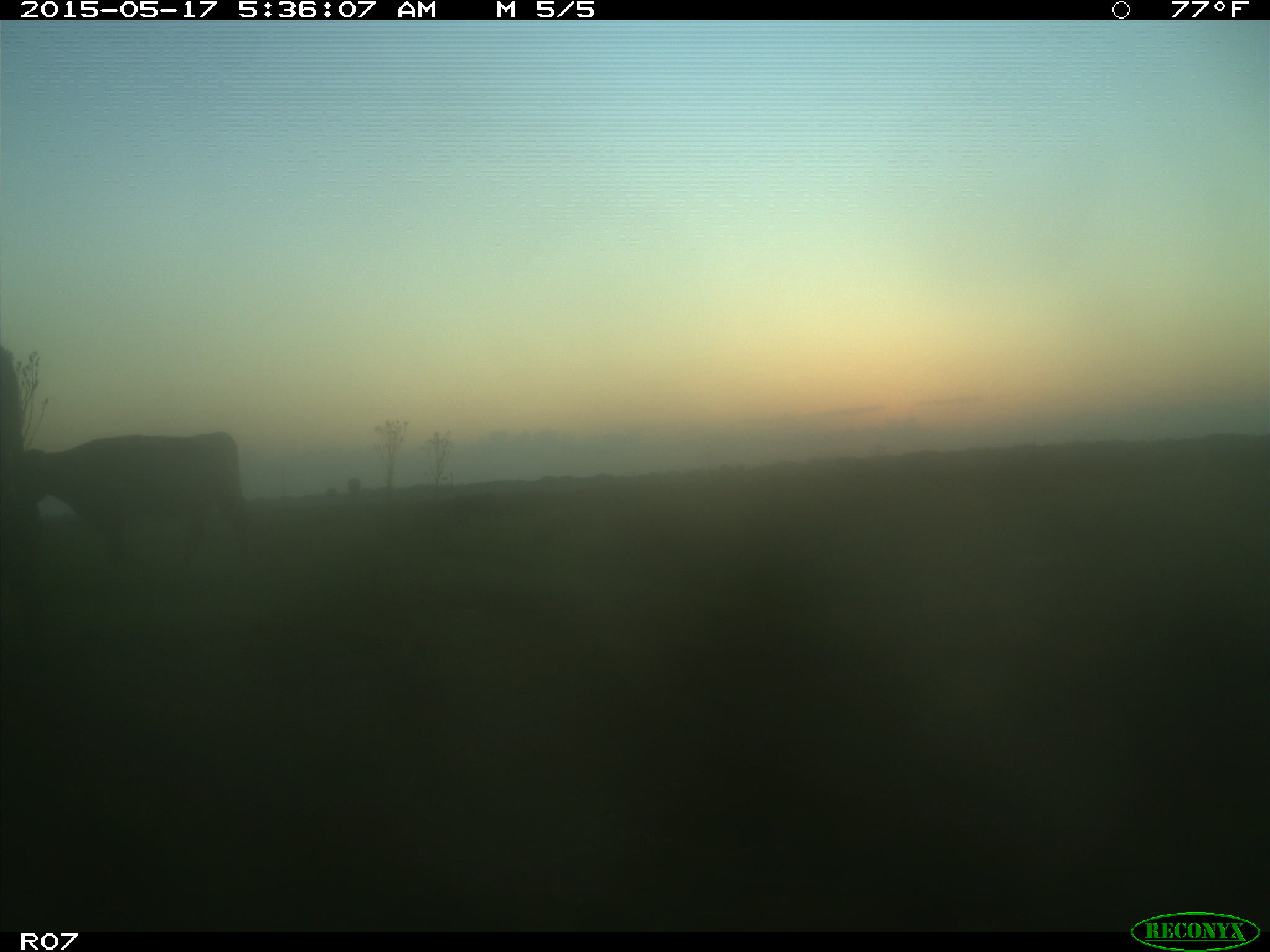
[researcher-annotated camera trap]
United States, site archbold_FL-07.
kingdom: Animalia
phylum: Chordata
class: Mammalia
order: Artiodactyla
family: Bovidae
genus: Bos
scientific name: Bos taurus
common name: domestic cow